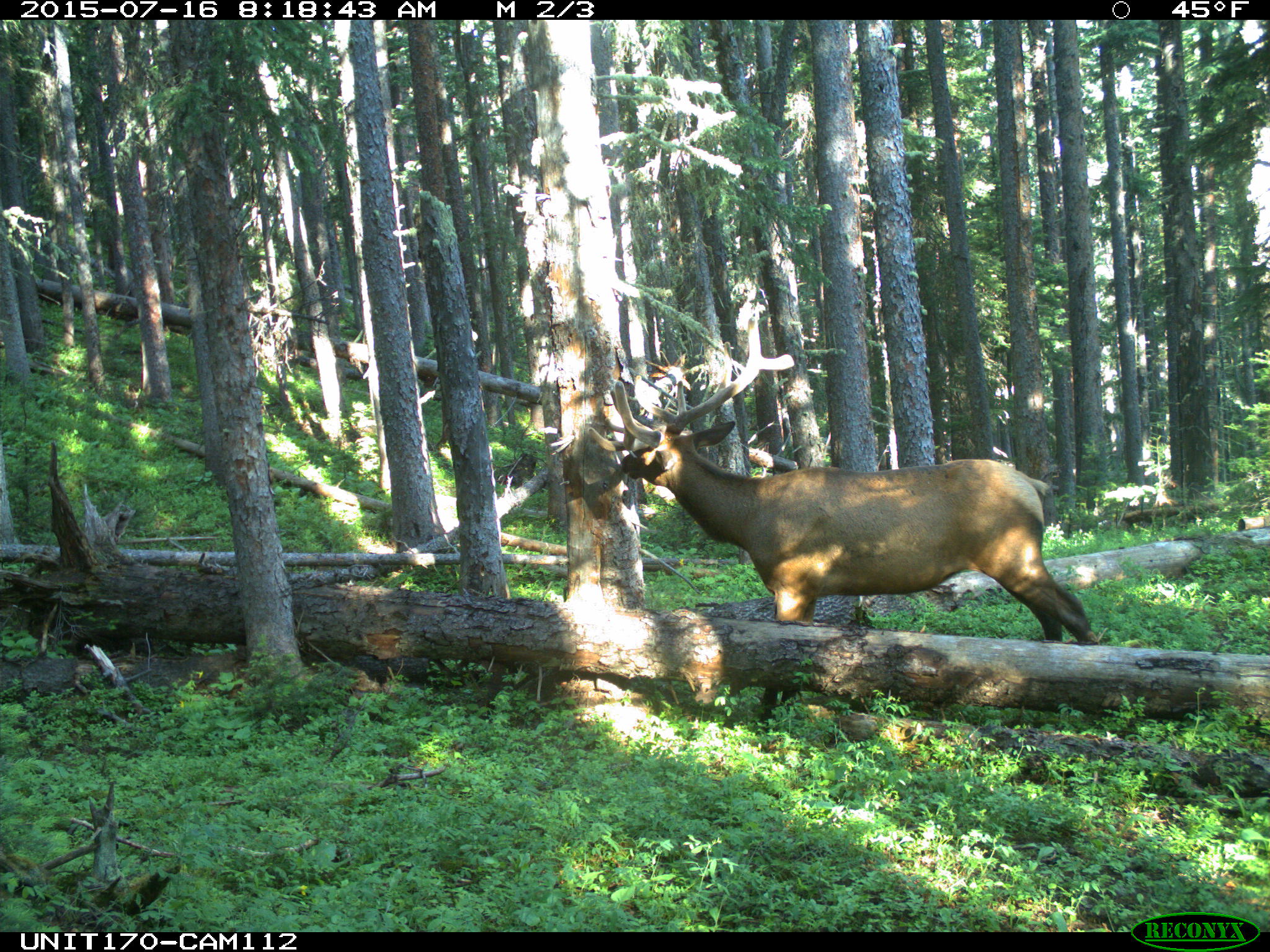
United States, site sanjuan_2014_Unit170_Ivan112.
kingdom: Animalia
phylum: Chordata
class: Mammalia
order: Artiodactyla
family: Cervidae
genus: Cervus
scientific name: Cervus elaphus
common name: red deer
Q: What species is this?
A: Cervus elaphus (red deer).